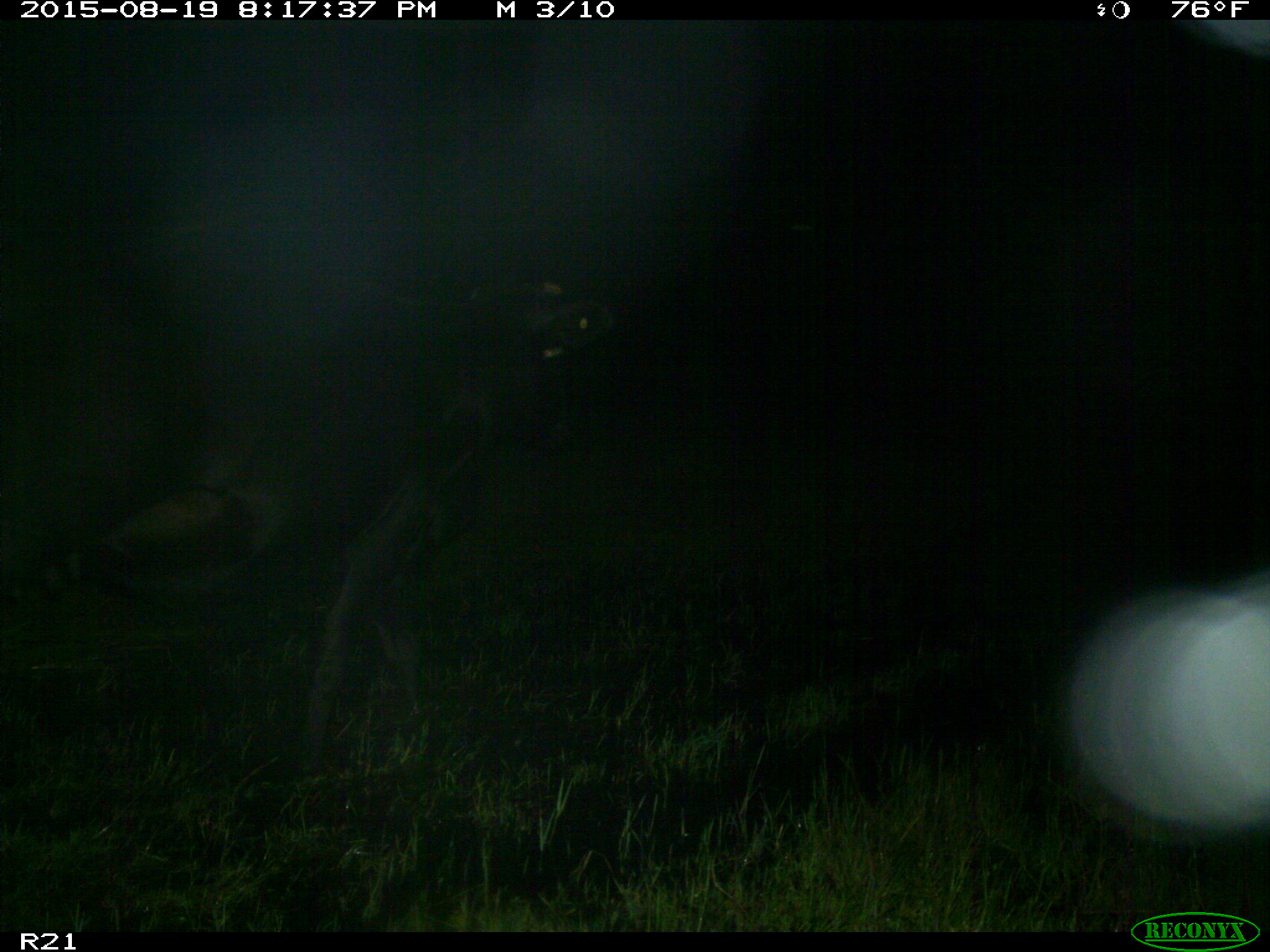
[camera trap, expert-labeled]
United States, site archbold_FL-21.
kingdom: Animalia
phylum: Chordata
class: Mammalia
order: Artiodactyla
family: Bovidae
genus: Bos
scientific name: Bos taurus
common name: domestic cow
Bos taurus (domestic cow).